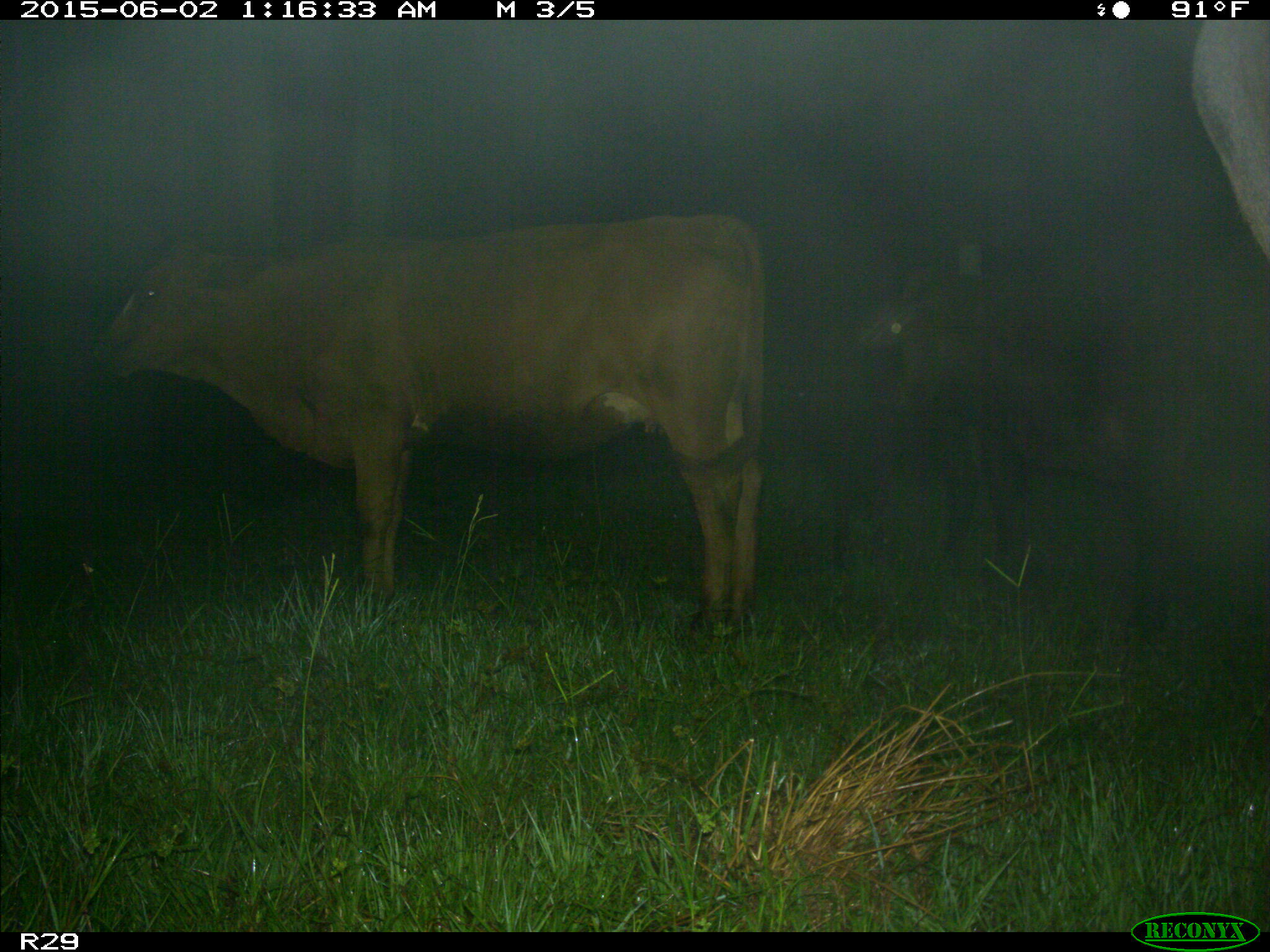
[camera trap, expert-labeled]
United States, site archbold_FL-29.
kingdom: Animalia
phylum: Chordata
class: Mammalia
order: Artiodactyla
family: Bovidae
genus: Bos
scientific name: Bos taurus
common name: domestic cow